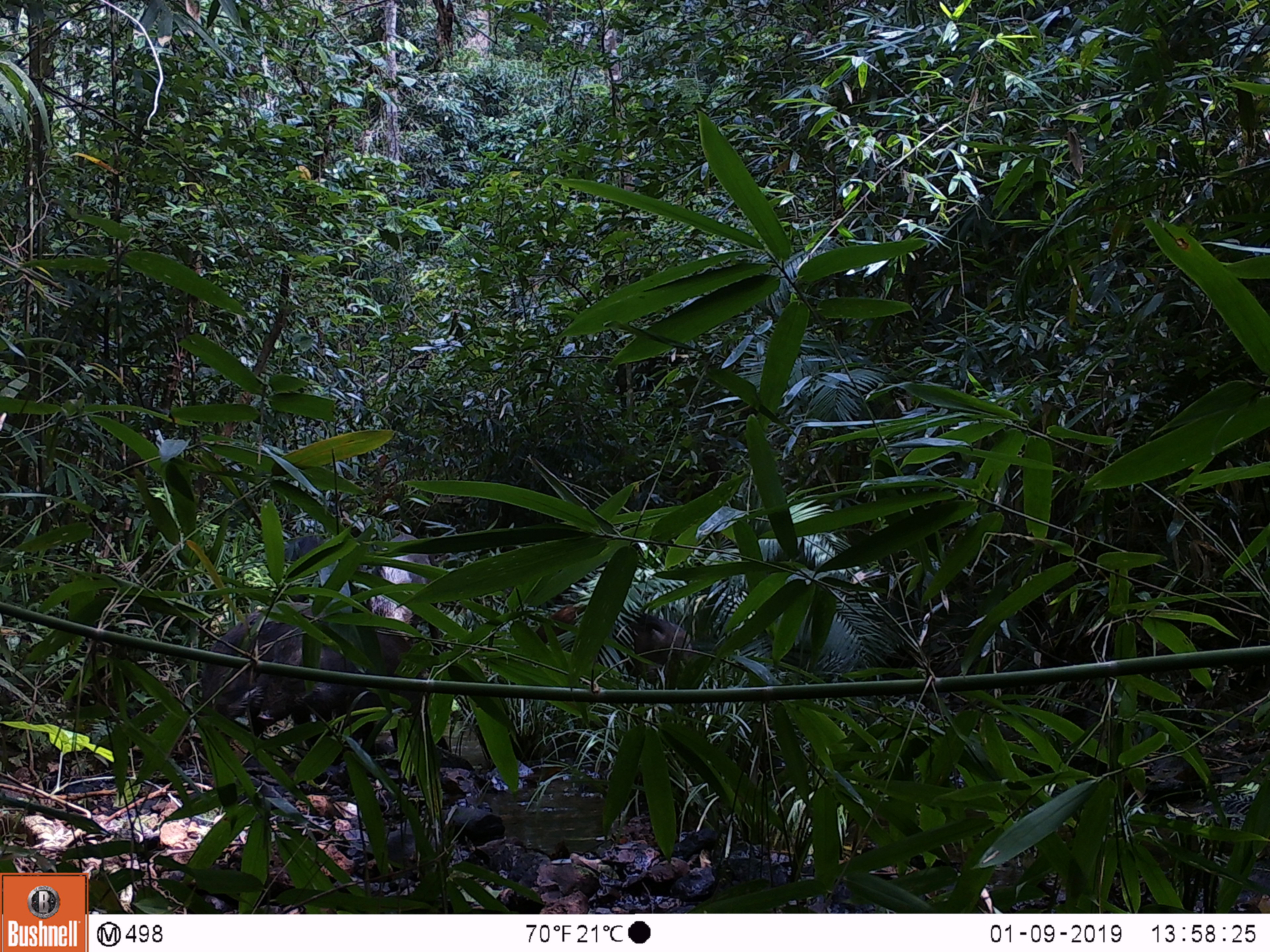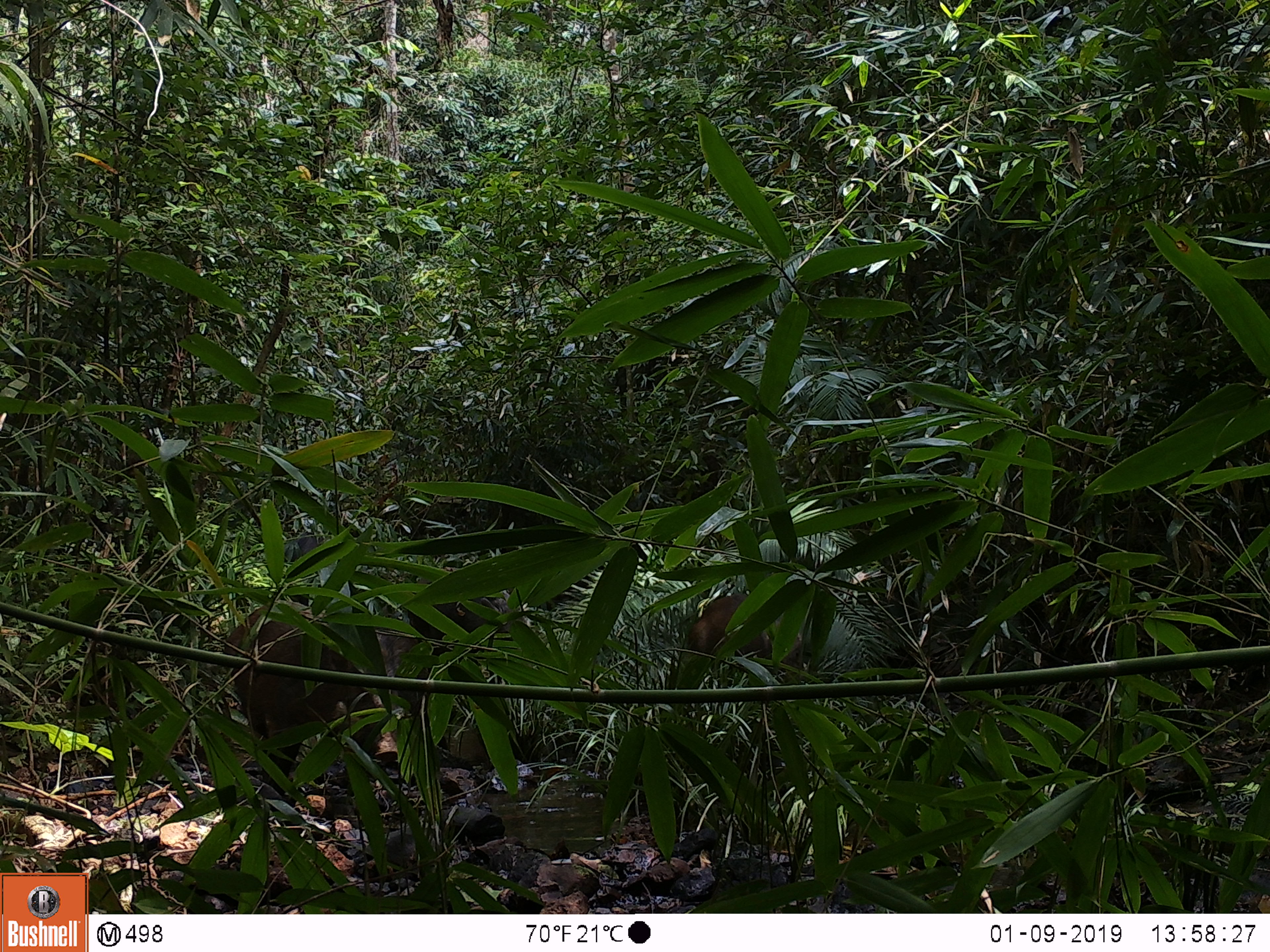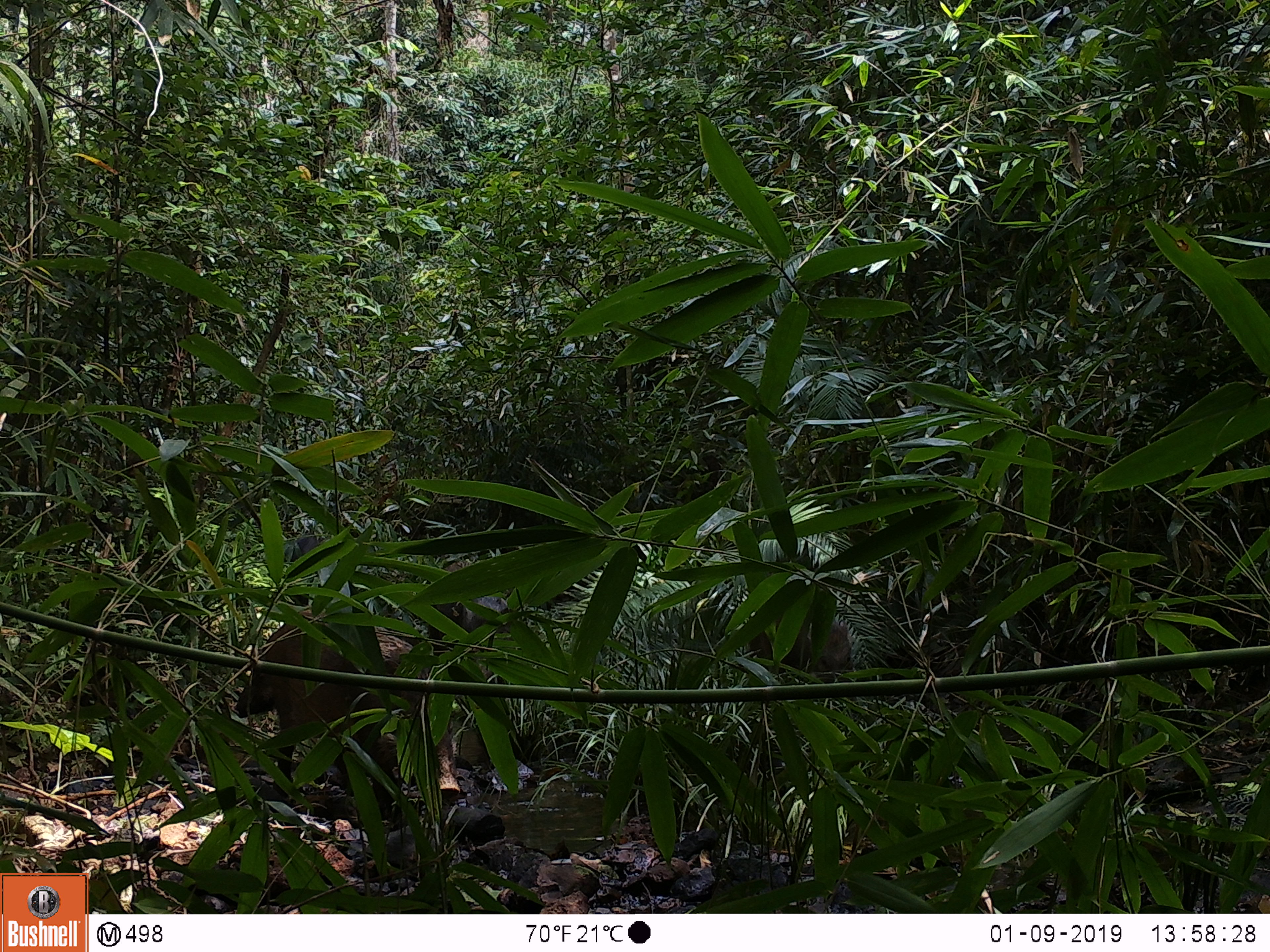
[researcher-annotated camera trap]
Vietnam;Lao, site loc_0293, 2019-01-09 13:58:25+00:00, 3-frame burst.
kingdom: Animalia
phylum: Chordata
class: Mammalia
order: Artiodactyla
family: Suidae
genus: Sus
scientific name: Sus scrofa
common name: eurasian wild pig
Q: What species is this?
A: Eurasian wild pig (Sus scrofa).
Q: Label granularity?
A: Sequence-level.